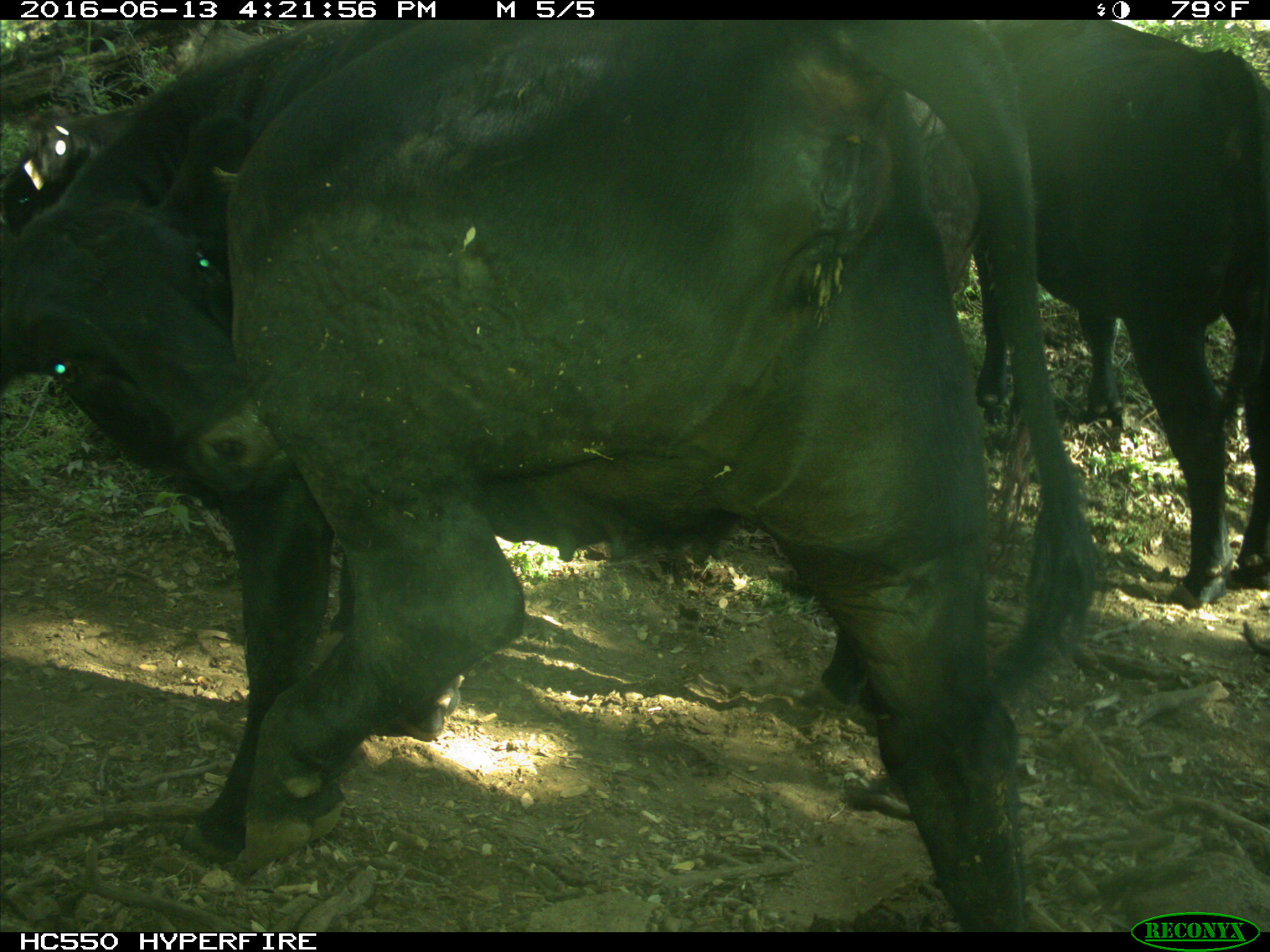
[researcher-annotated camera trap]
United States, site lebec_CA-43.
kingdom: Animalia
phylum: Chordata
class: Mammalia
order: Artiodactyla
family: Bovidae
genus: Bos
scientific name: Bos taurus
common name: domestic cow